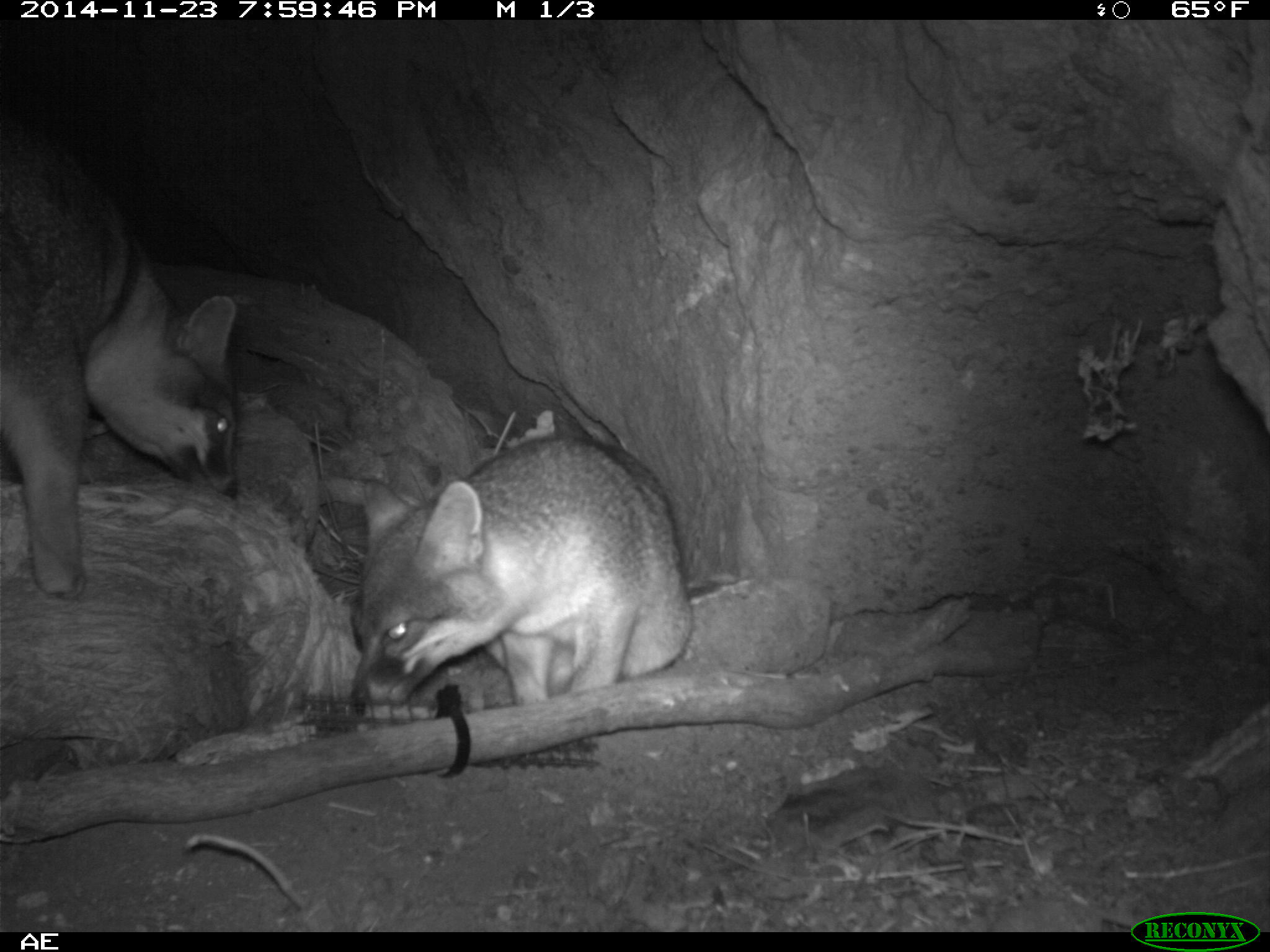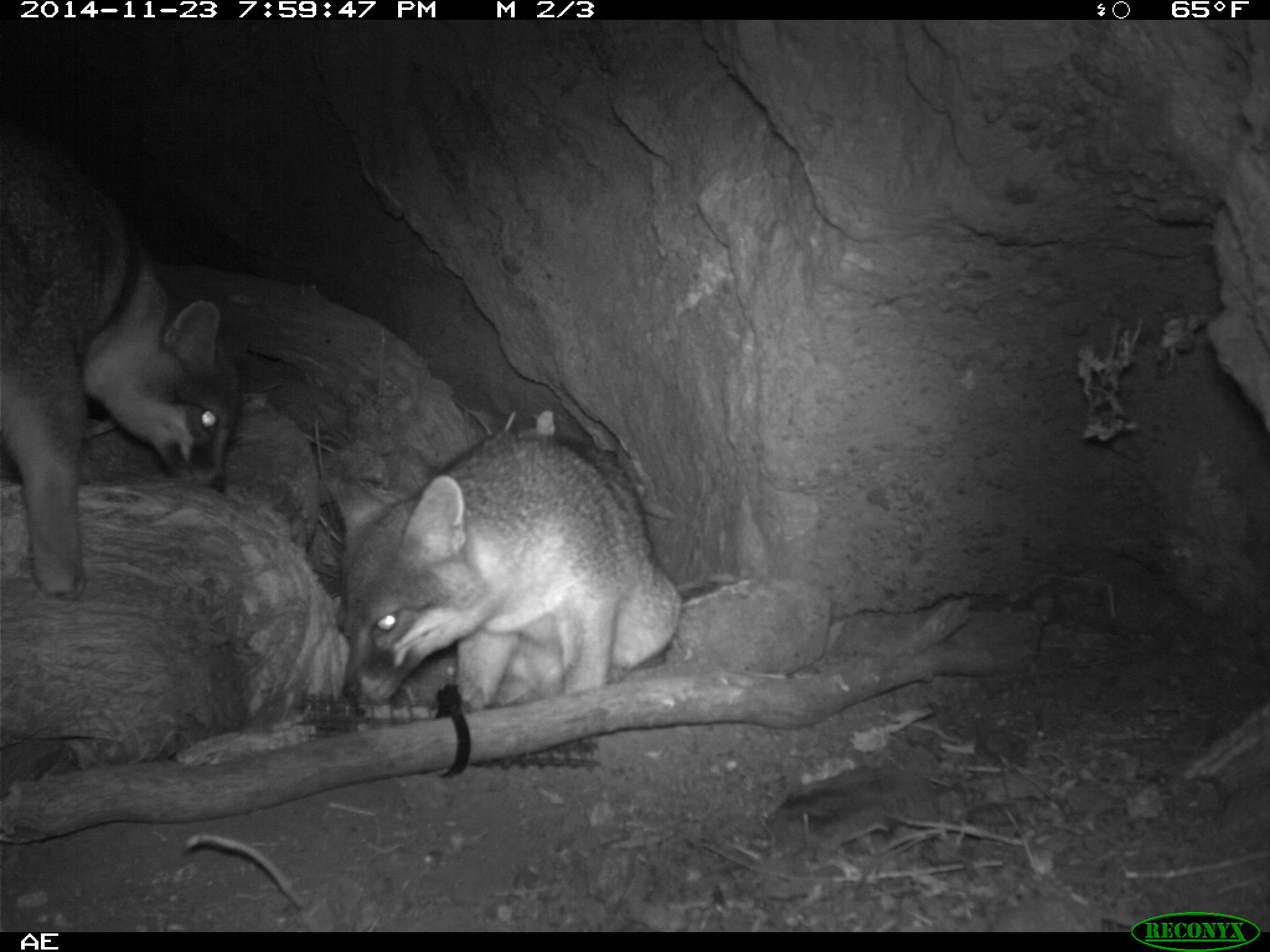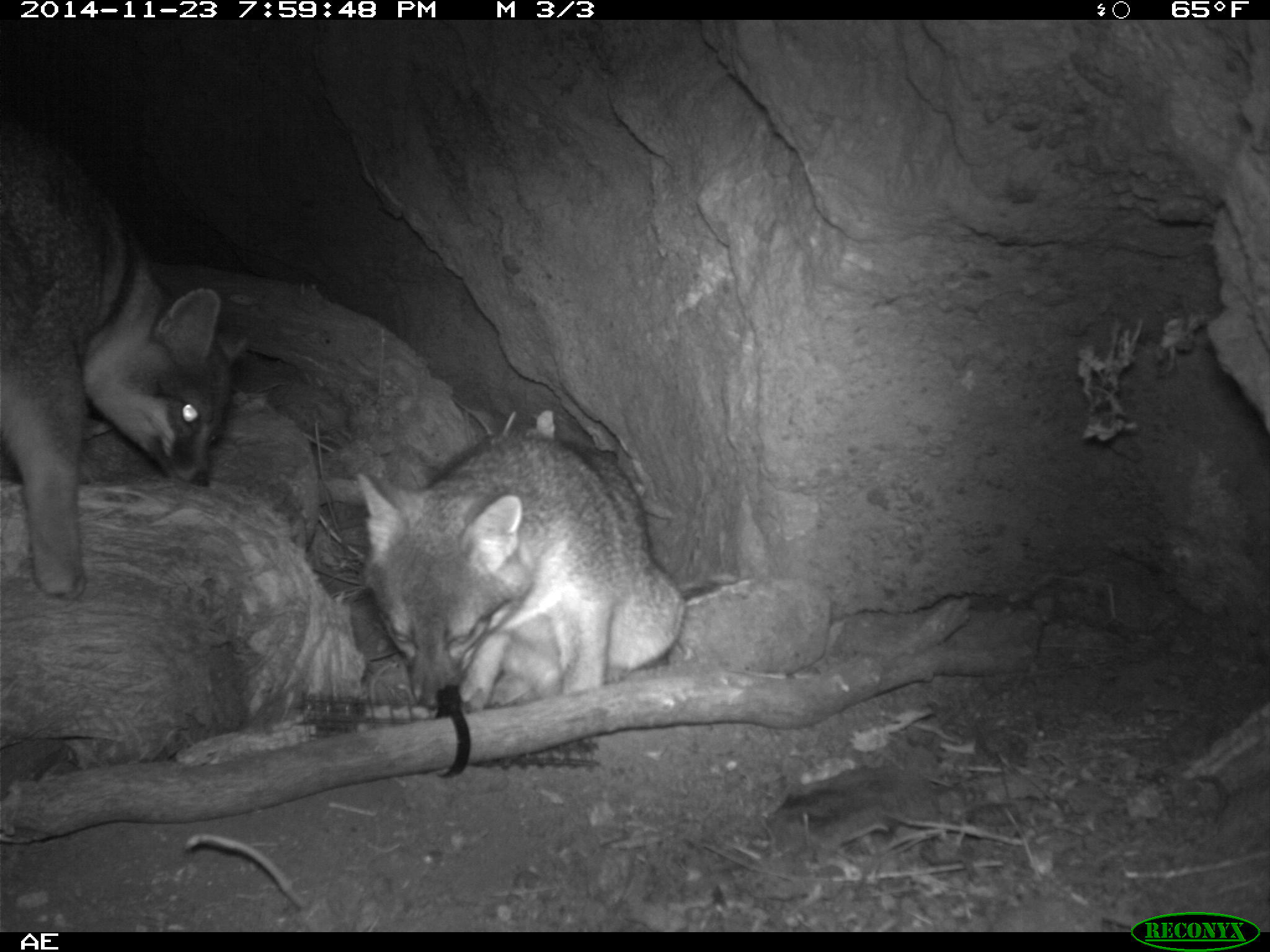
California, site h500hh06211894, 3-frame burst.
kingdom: Animalia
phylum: Chordata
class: Mammalia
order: Carnivora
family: Canidae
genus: Urocyon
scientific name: Urocyon littoralis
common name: island fox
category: fox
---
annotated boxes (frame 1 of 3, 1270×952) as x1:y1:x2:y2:
fox: 0:110:238:597; 352:432:694:705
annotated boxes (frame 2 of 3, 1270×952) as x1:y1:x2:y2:
fox: 0:121:239:600; 321:427:683:710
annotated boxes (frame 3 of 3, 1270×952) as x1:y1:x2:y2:
fox: 0:112:247:602; 354:430:679:715